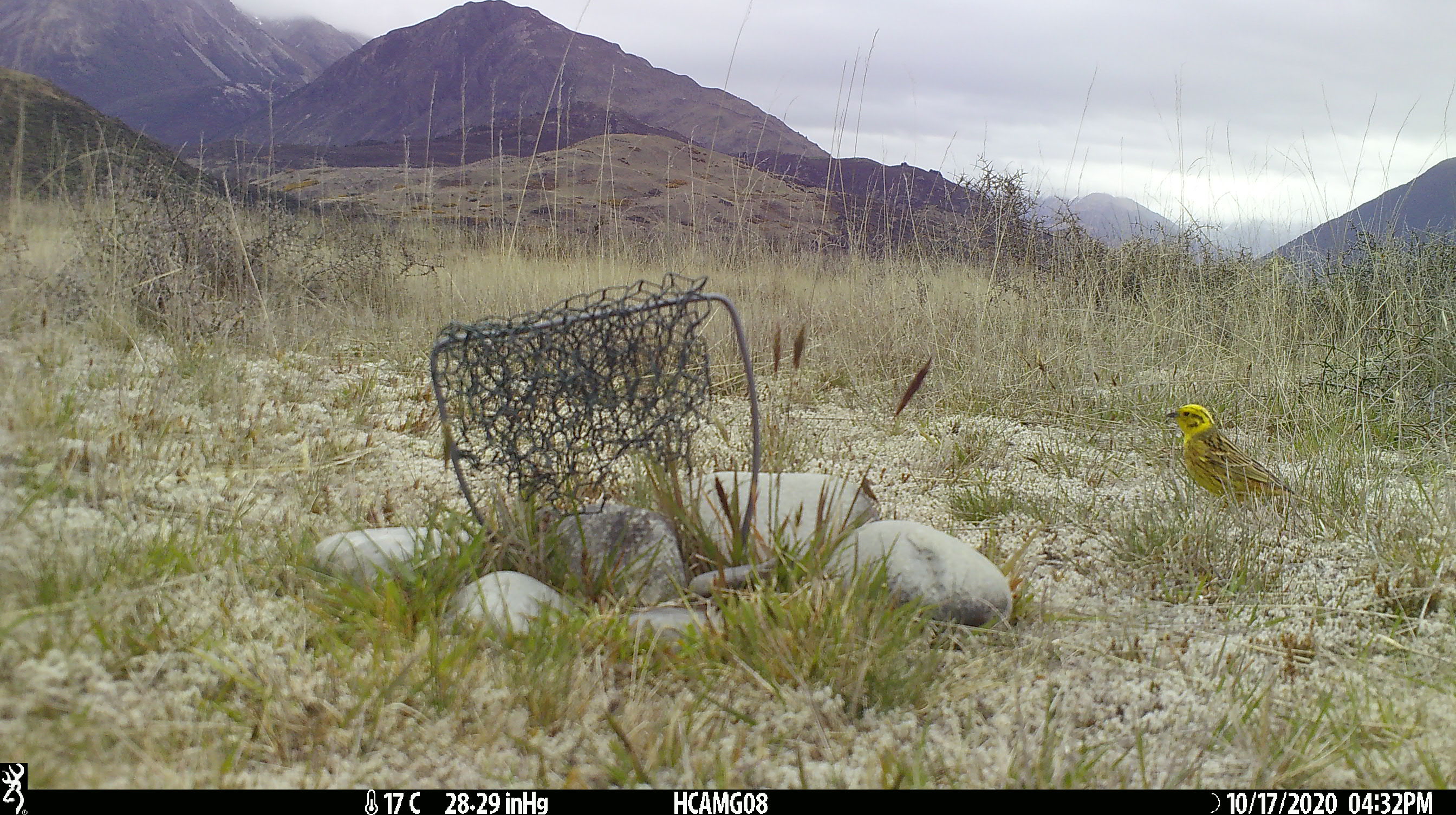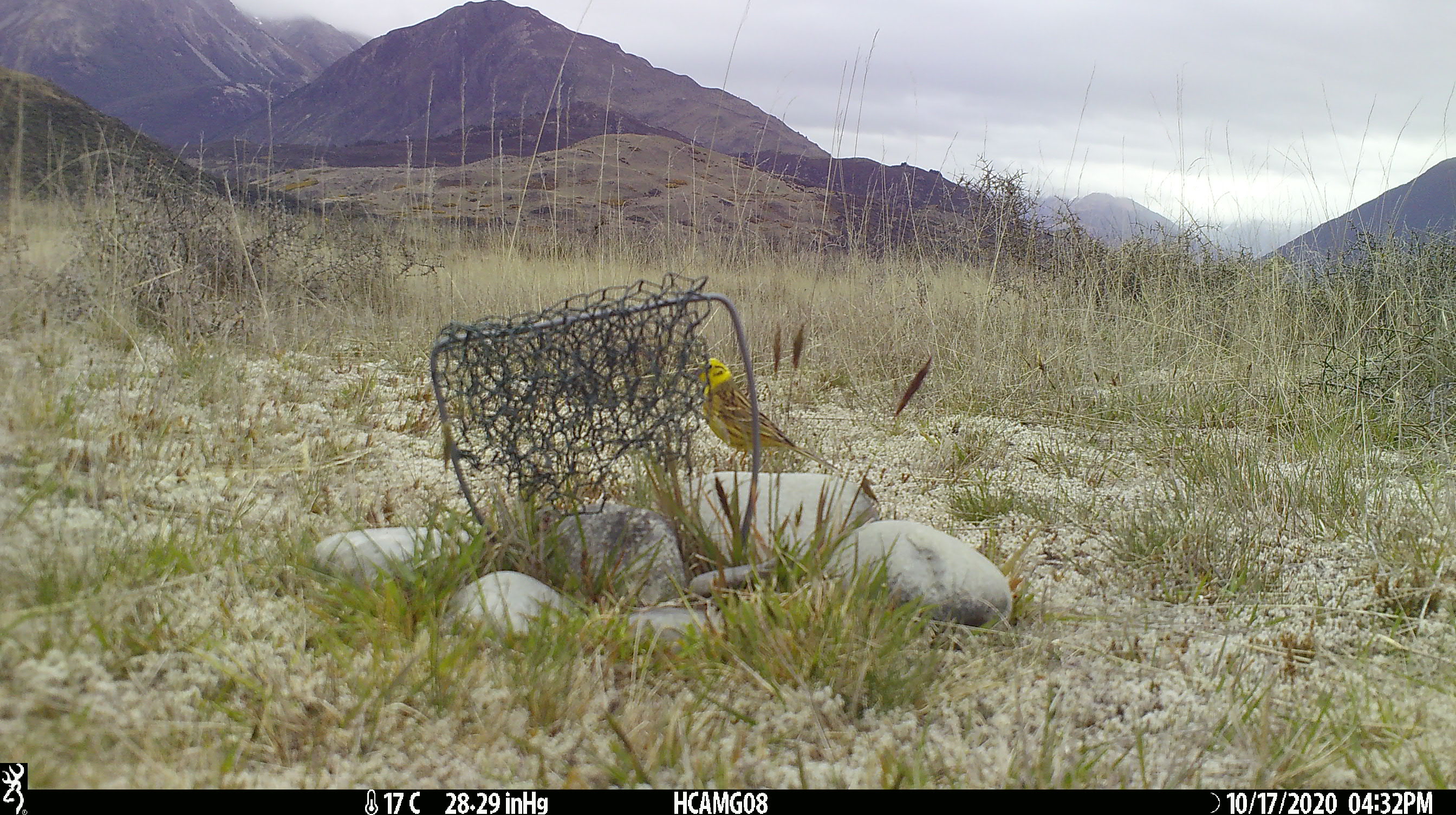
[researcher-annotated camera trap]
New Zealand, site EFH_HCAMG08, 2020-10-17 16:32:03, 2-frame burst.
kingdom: Animalia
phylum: Chordata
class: Aves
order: Passeriformes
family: Emberizidae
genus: Emberiza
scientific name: Emberiza citrinella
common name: yellowhammer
Yellowhammer (Emberiza citrinella).